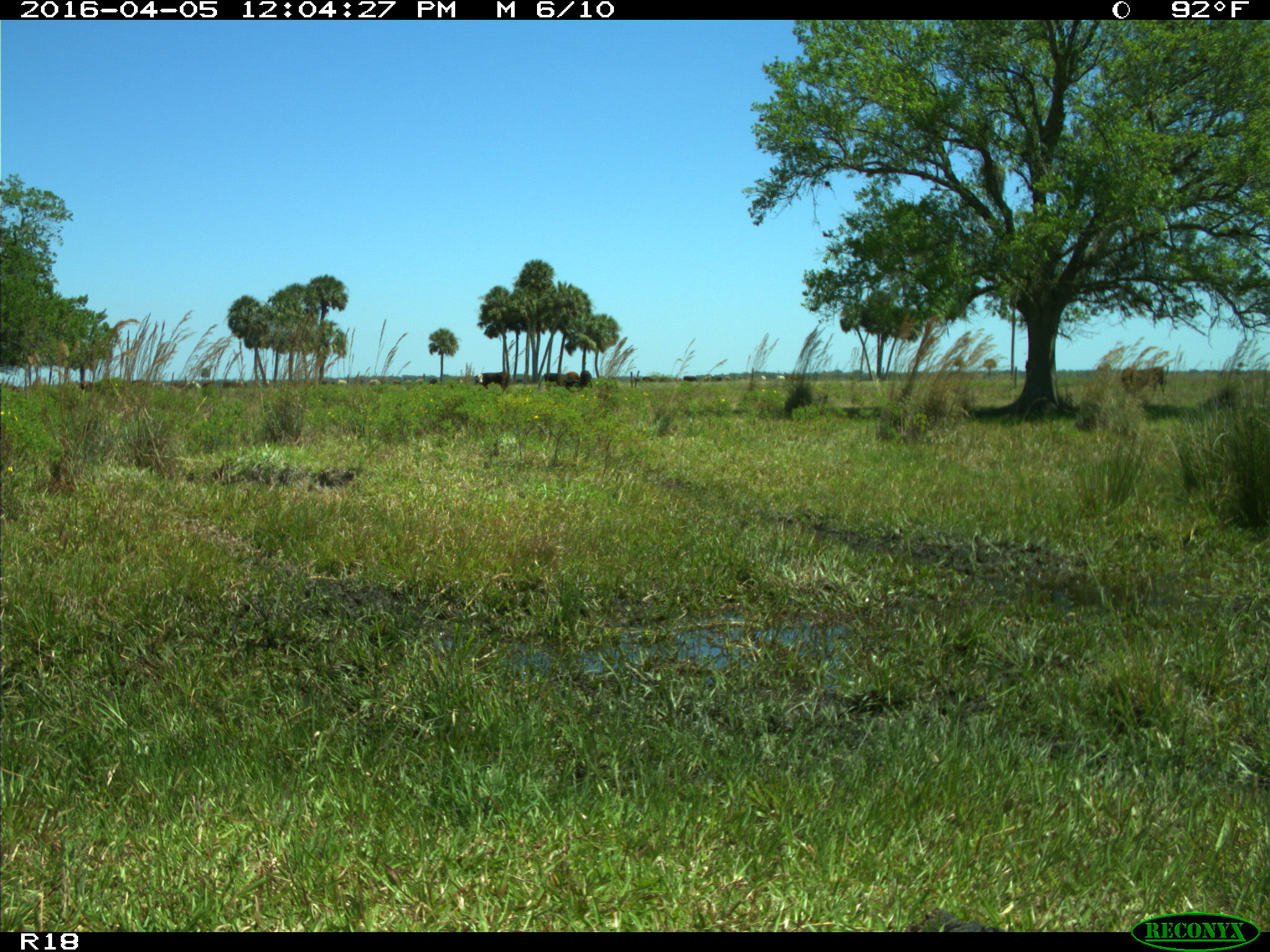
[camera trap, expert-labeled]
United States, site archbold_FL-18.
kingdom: Animalia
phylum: Chordata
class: Mammalia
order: Artiodactyla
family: Bovidae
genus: Bos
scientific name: Bos taurus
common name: domestic cow